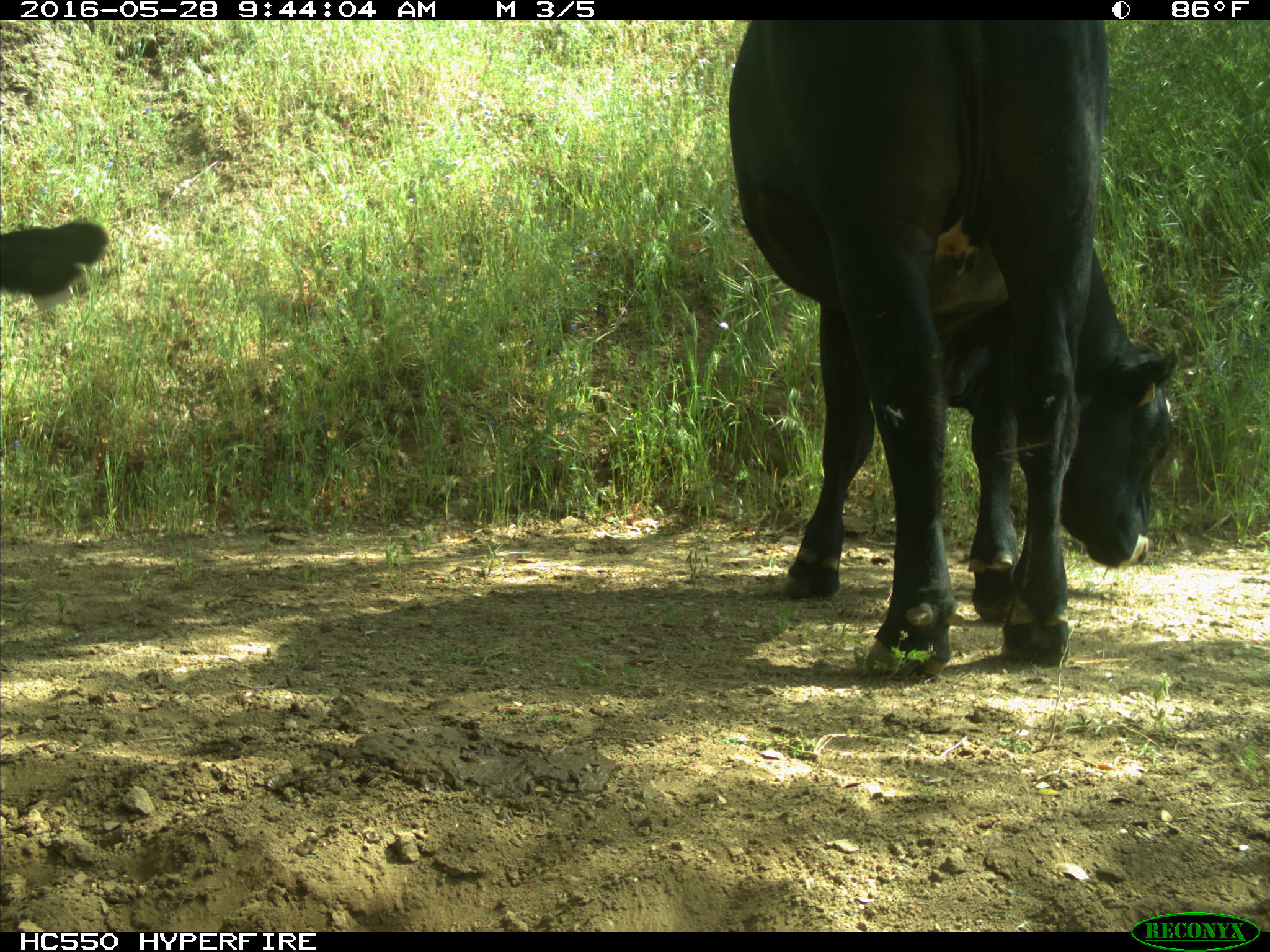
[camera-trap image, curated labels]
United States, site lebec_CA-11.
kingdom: Animalia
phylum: Chordata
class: Mammalia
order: Artiodactyla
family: Bovidae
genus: Bos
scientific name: Bos taurus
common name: domestic cow